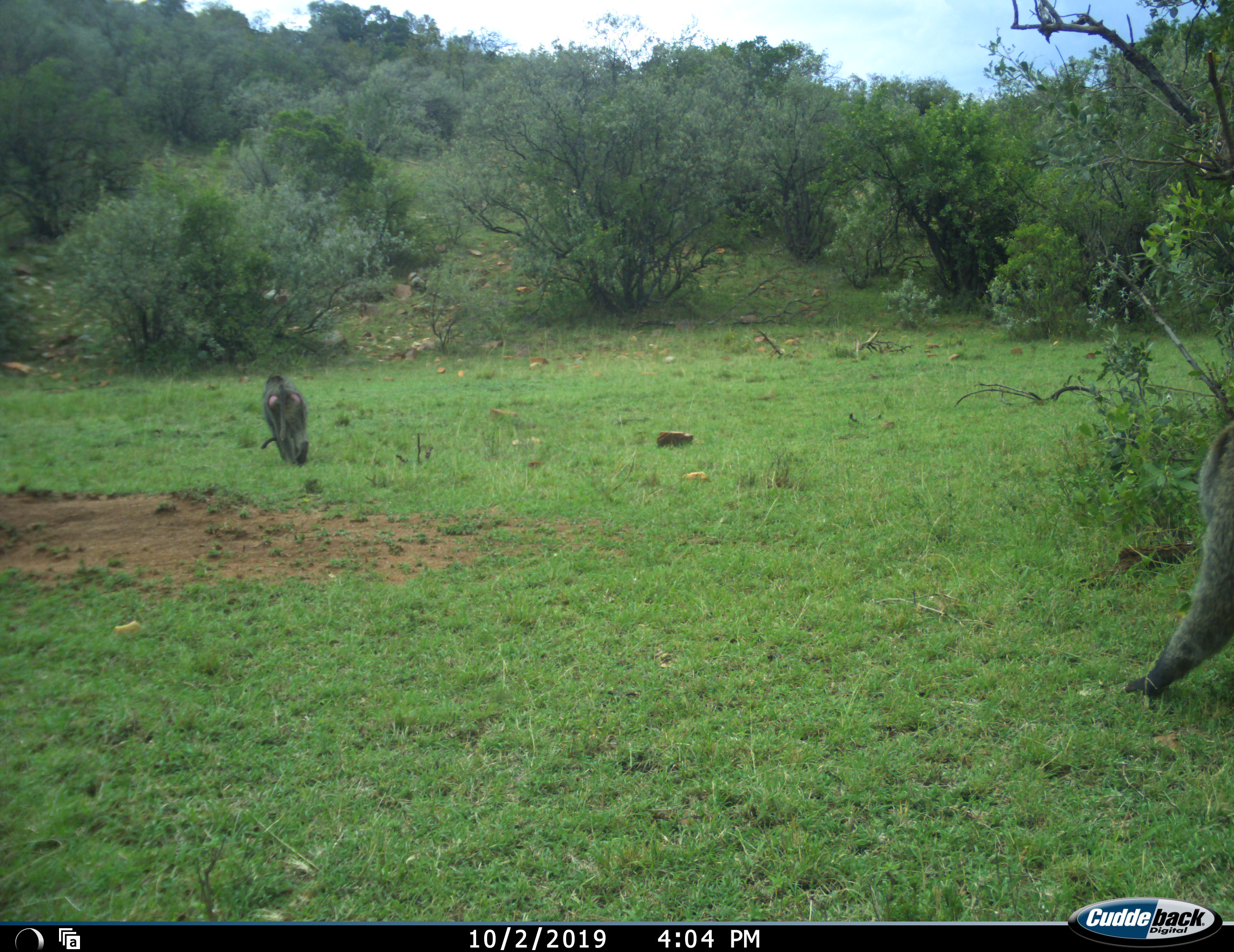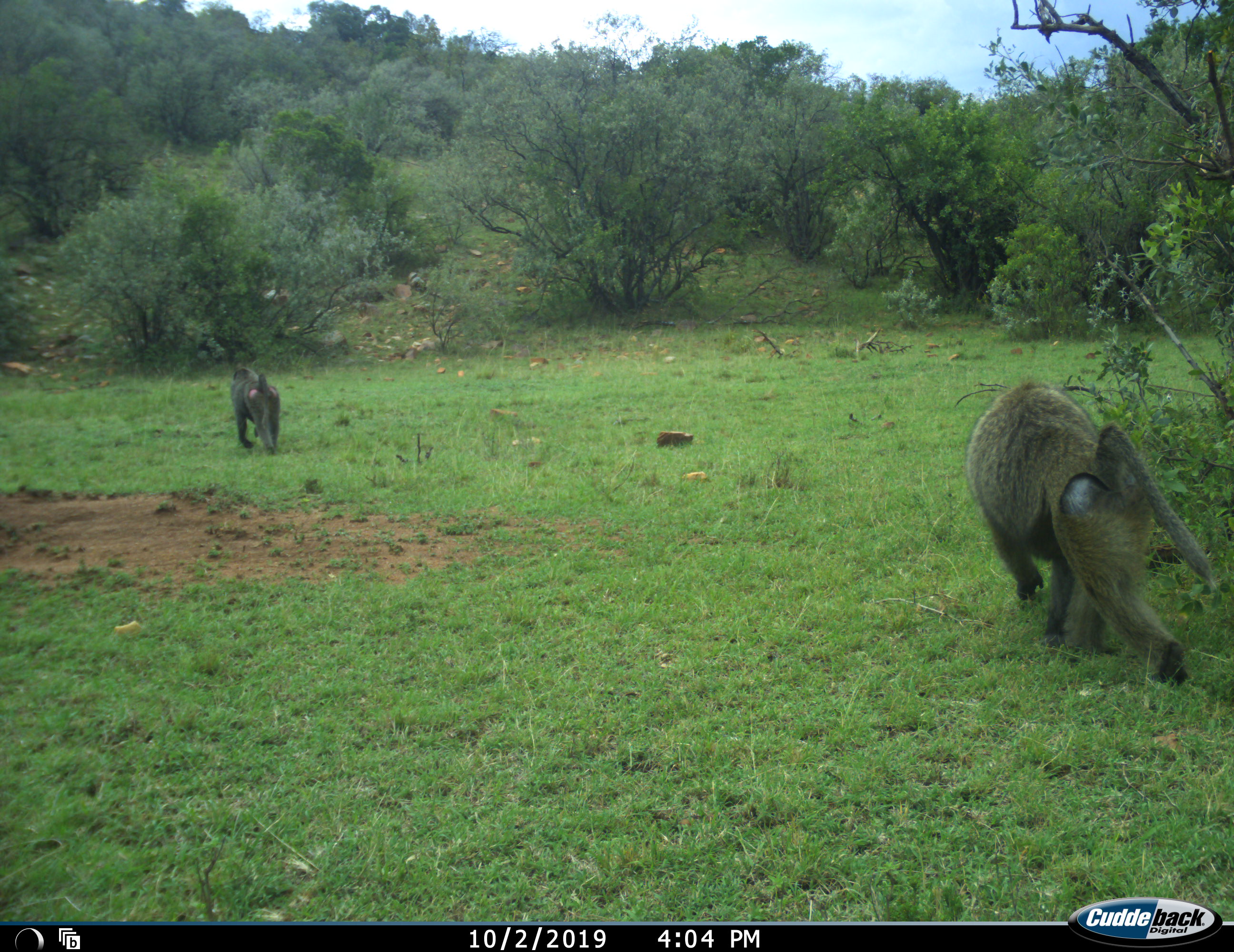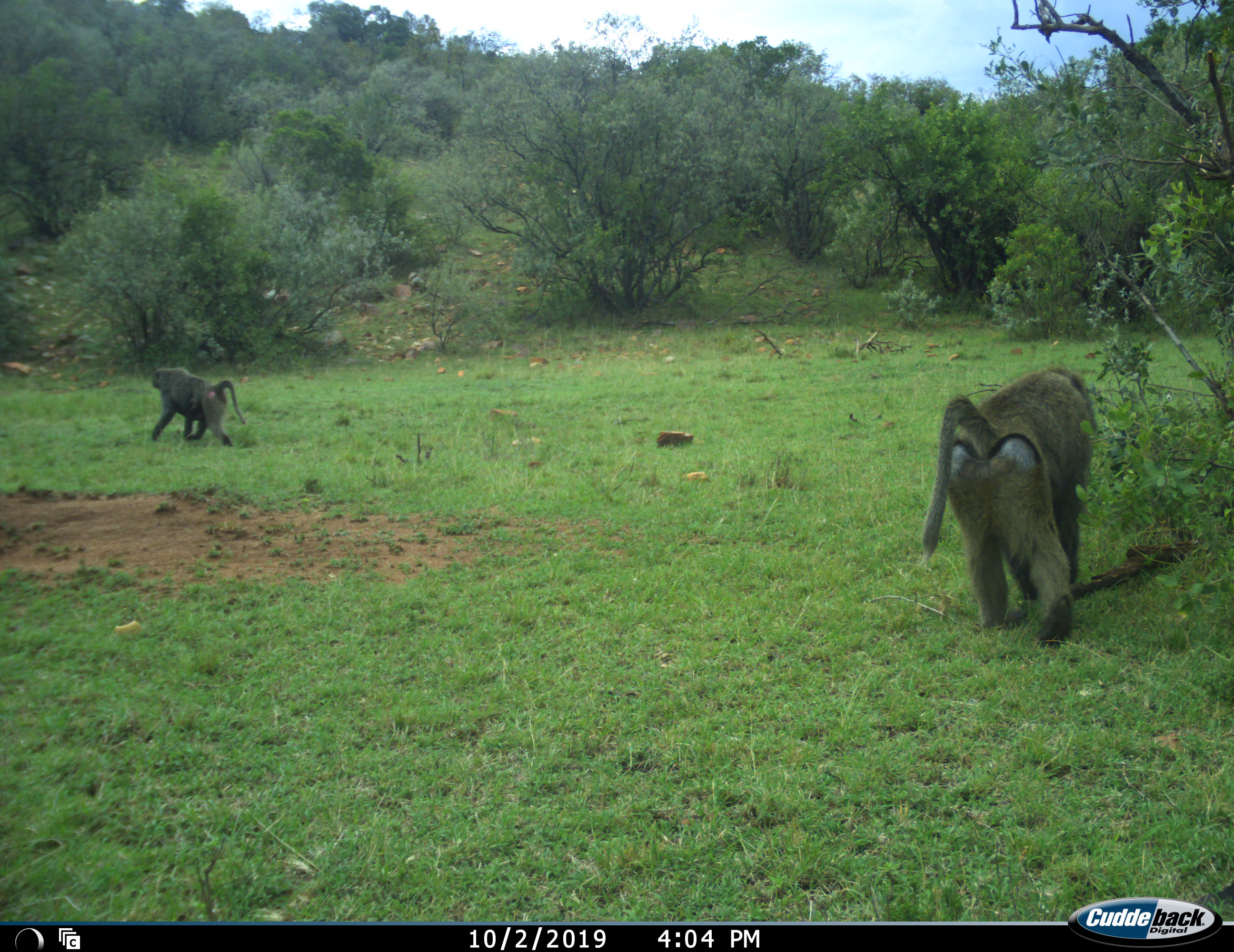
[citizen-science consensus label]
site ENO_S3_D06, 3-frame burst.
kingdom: Animalia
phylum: Chordata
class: Mammalia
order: Primates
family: Cercopithecidae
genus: Papio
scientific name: Papio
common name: baboon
Baboon (Papio), count 2. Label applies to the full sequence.